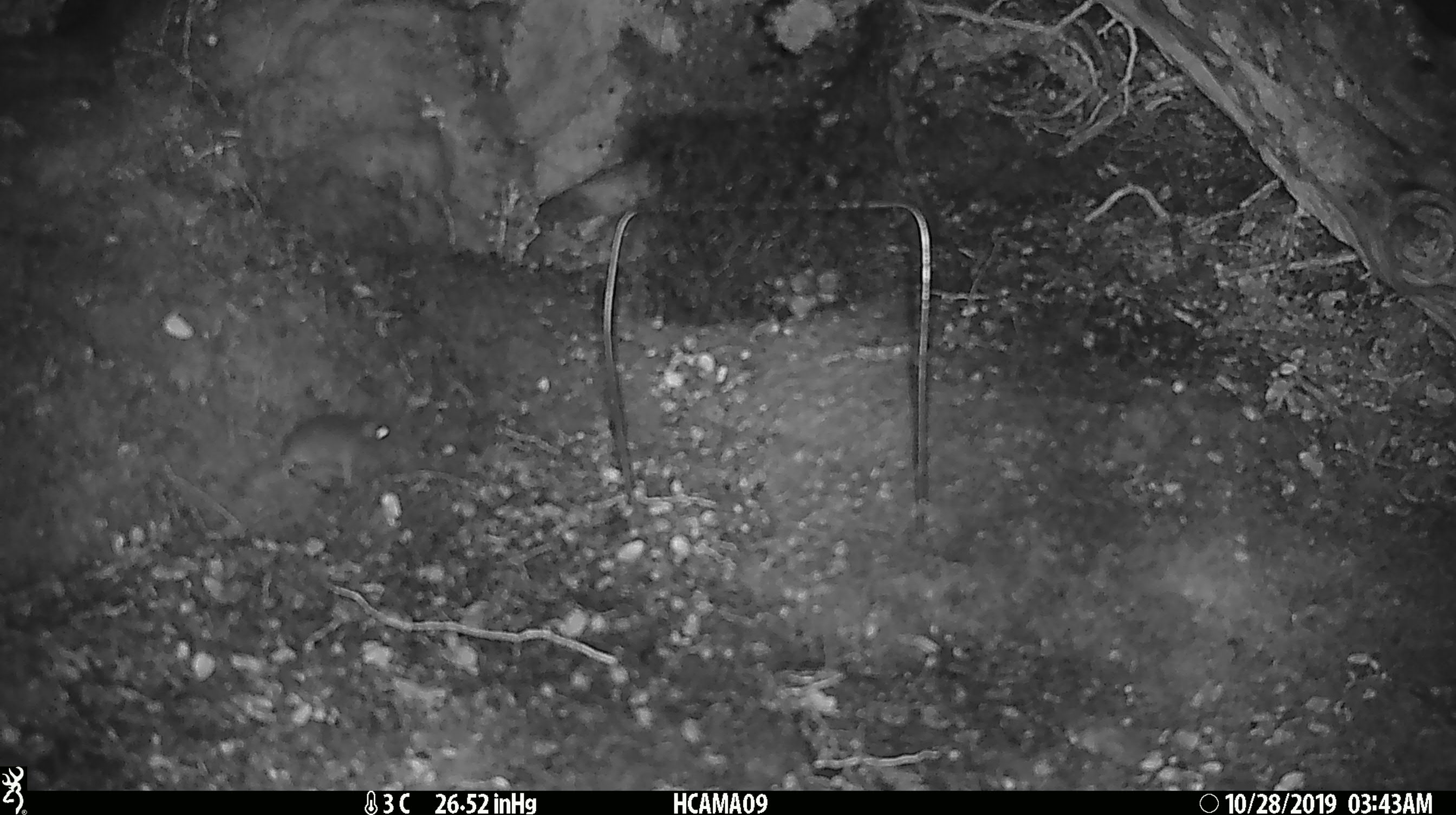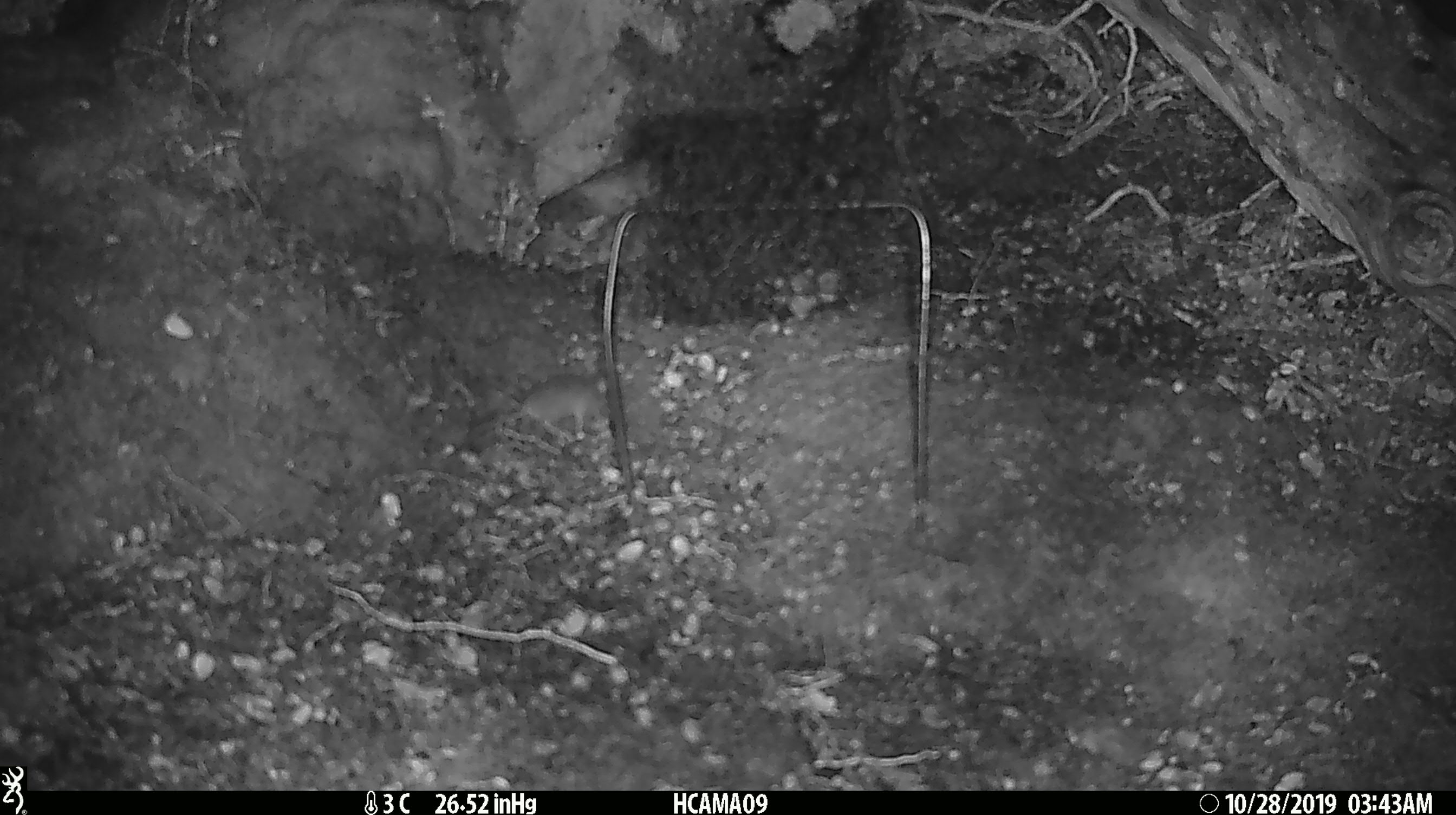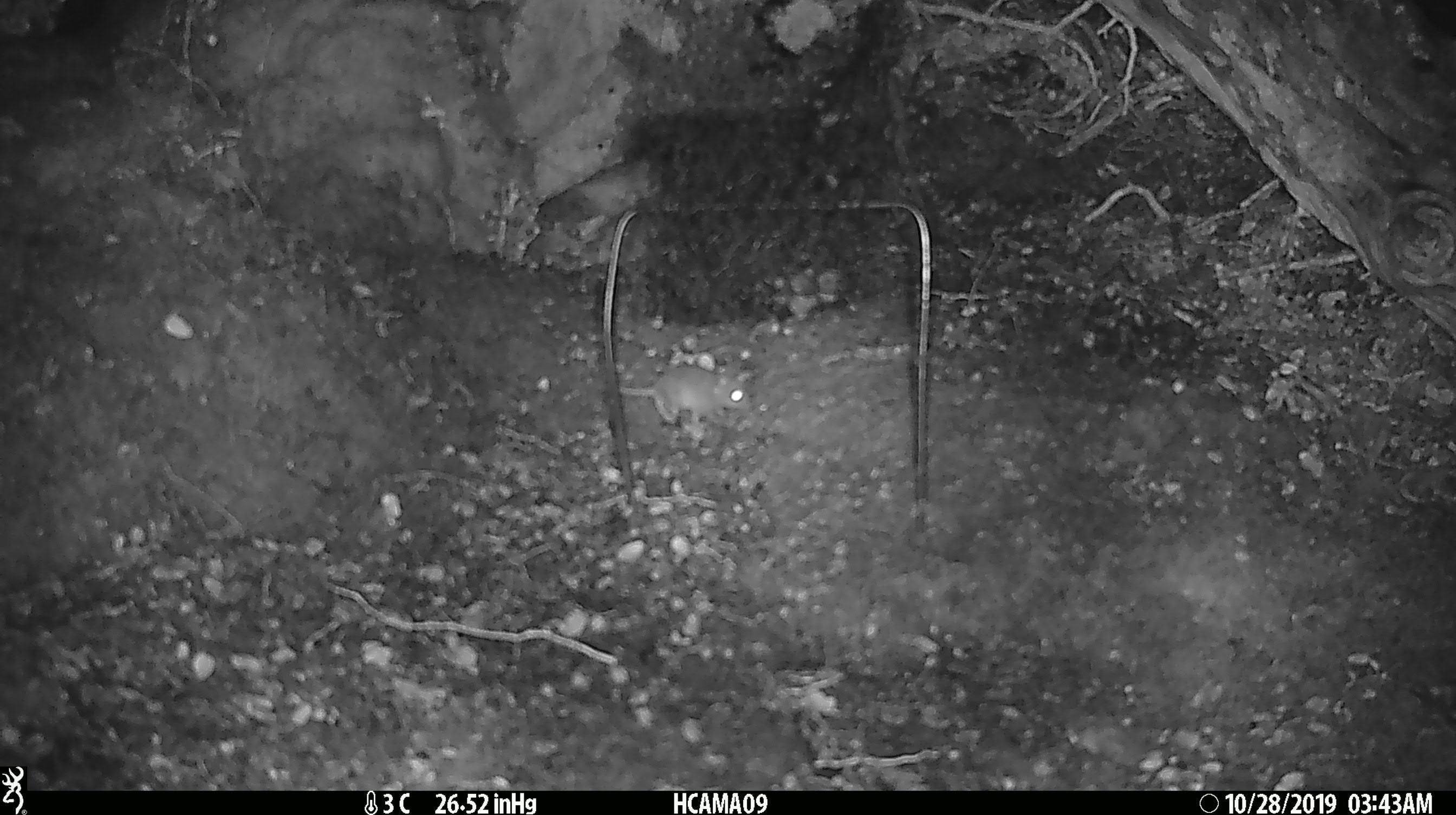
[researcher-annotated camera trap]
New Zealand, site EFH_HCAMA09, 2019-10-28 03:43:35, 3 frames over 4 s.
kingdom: Animalia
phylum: Chordata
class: Mammalia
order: Rodentia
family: Muridae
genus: Mus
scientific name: Mus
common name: mouse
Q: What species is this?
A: Mouse (Mus).